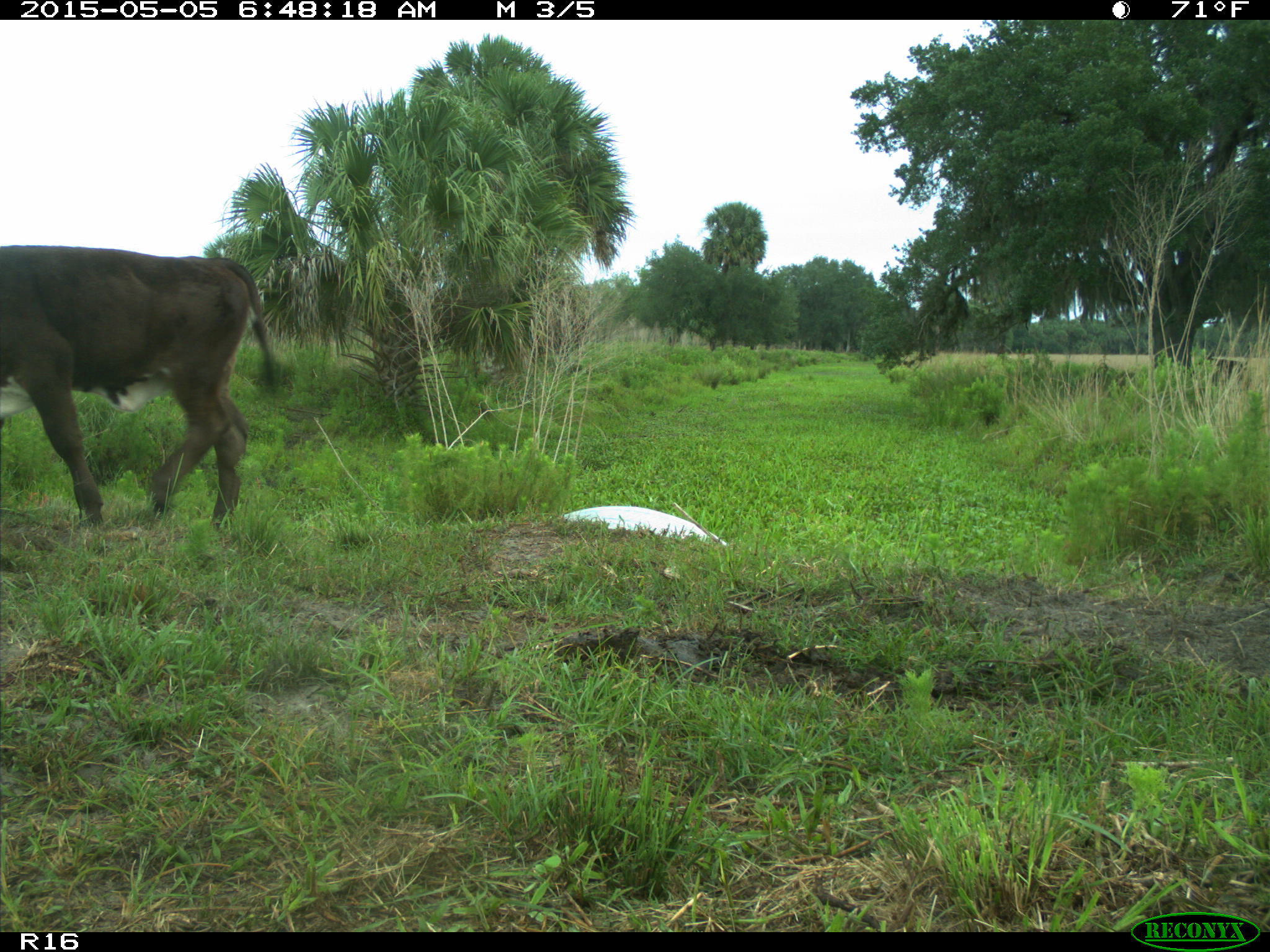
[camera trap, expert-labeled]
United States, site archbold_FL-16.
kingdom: Animalia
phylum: Chordata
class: Mammalia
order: Artiodactyla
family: Bovidae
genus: Bos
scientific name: Bos taurus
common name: domestic cow